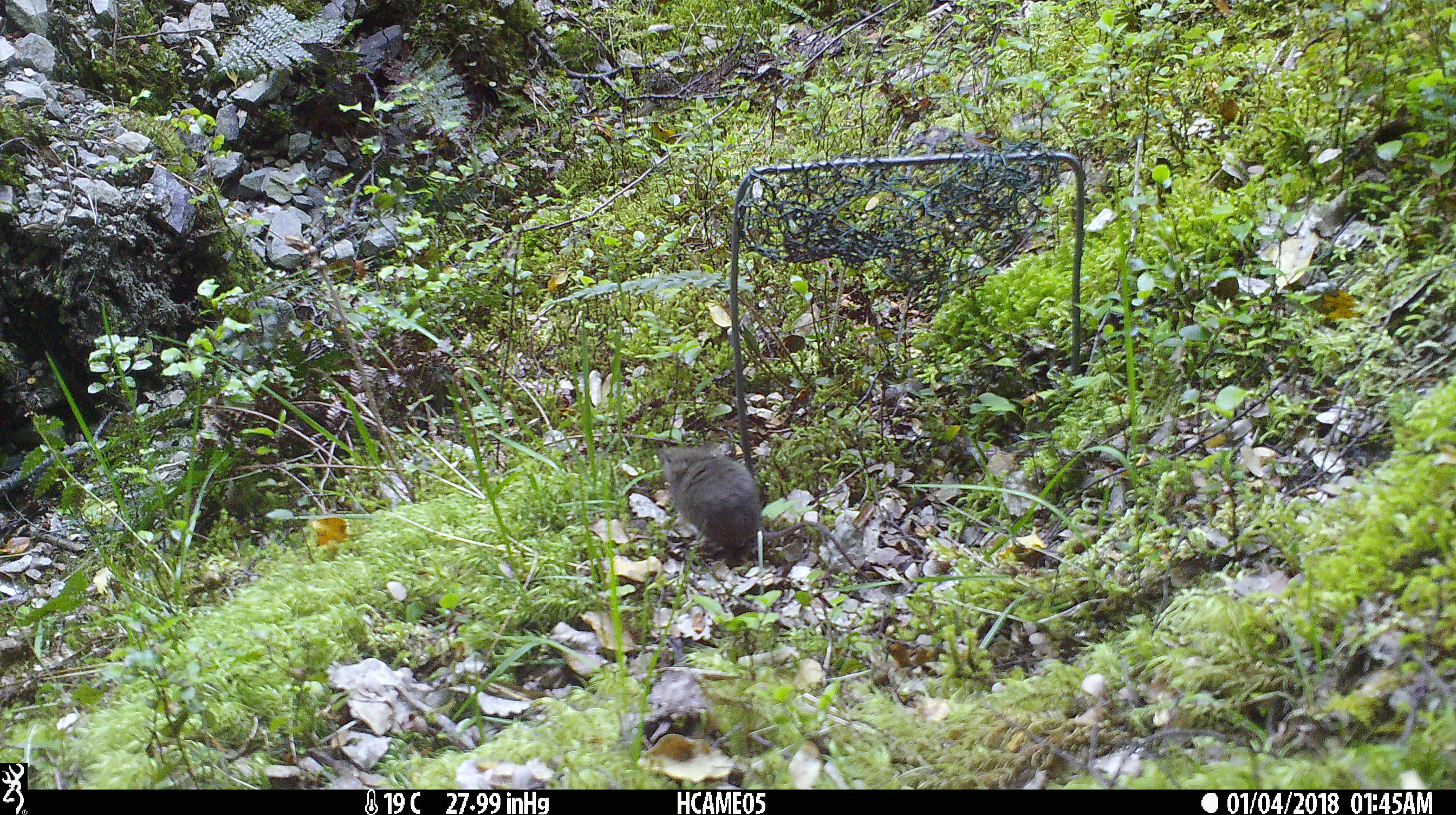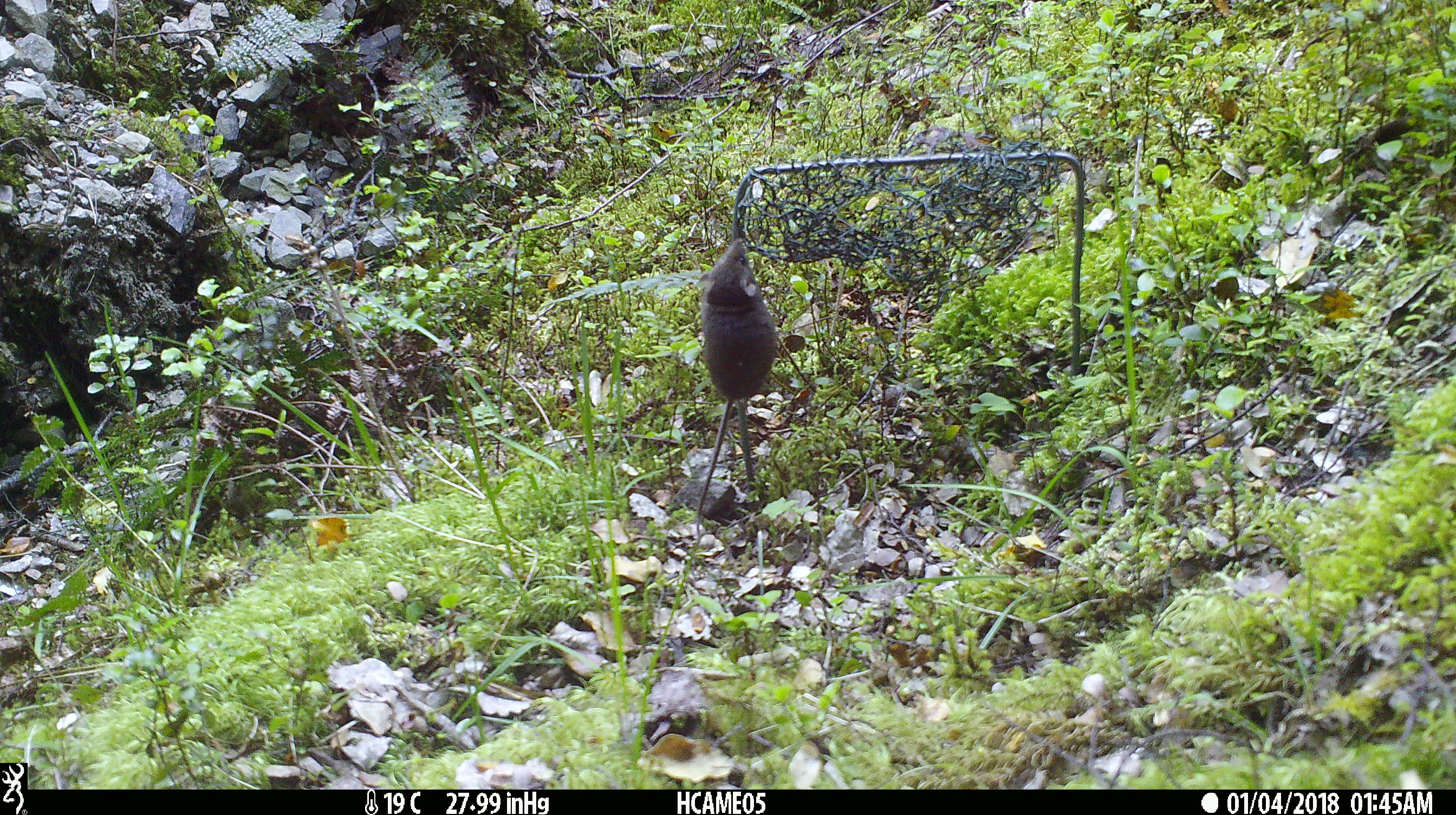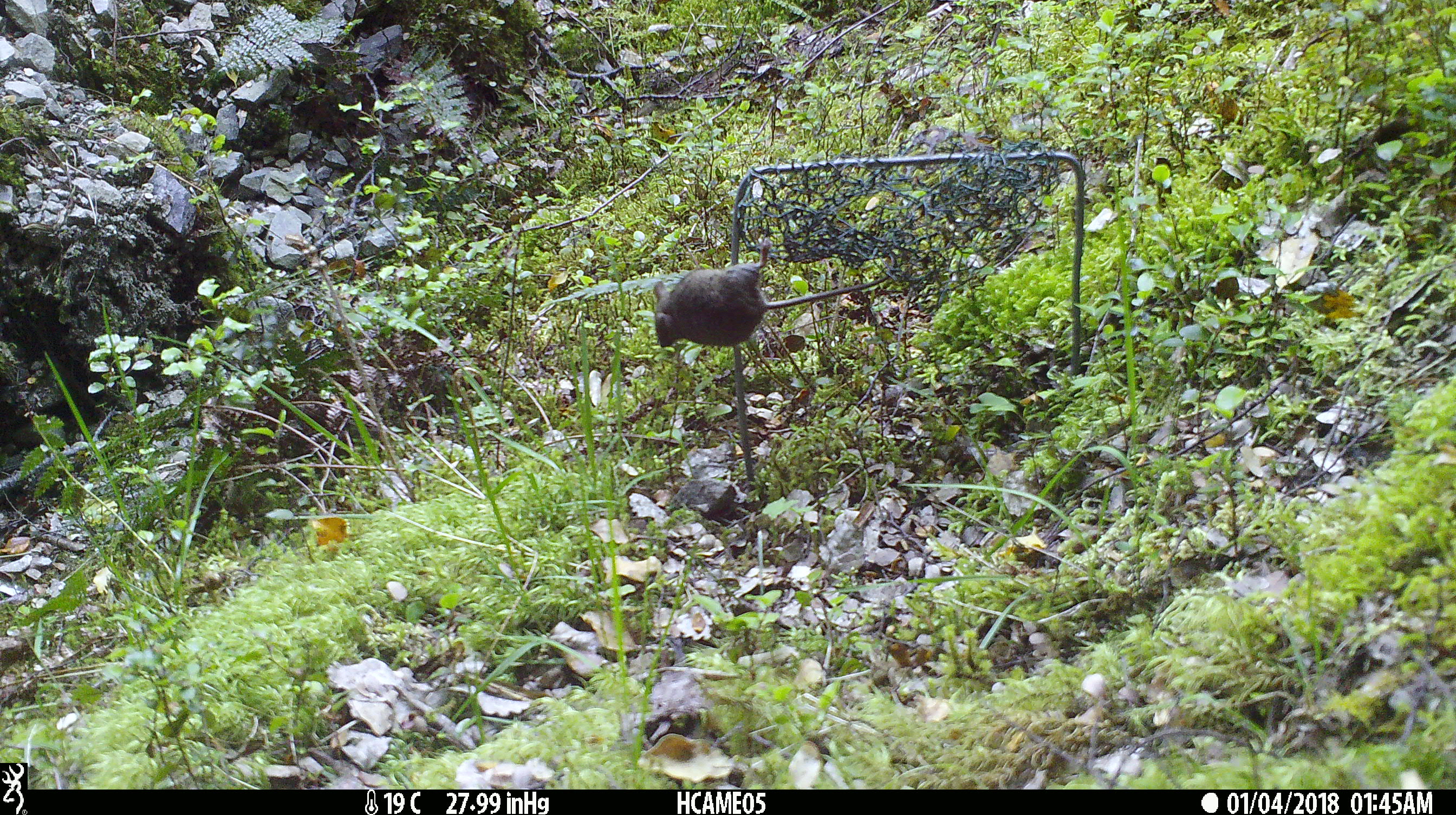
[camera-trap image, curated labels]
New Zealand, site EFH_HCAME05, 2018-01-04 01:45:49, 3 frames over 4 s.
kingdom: Animalia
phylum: Chordata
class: Mammalia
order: Rodentia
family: Muridae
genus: Mus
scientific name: Mus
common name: mouse